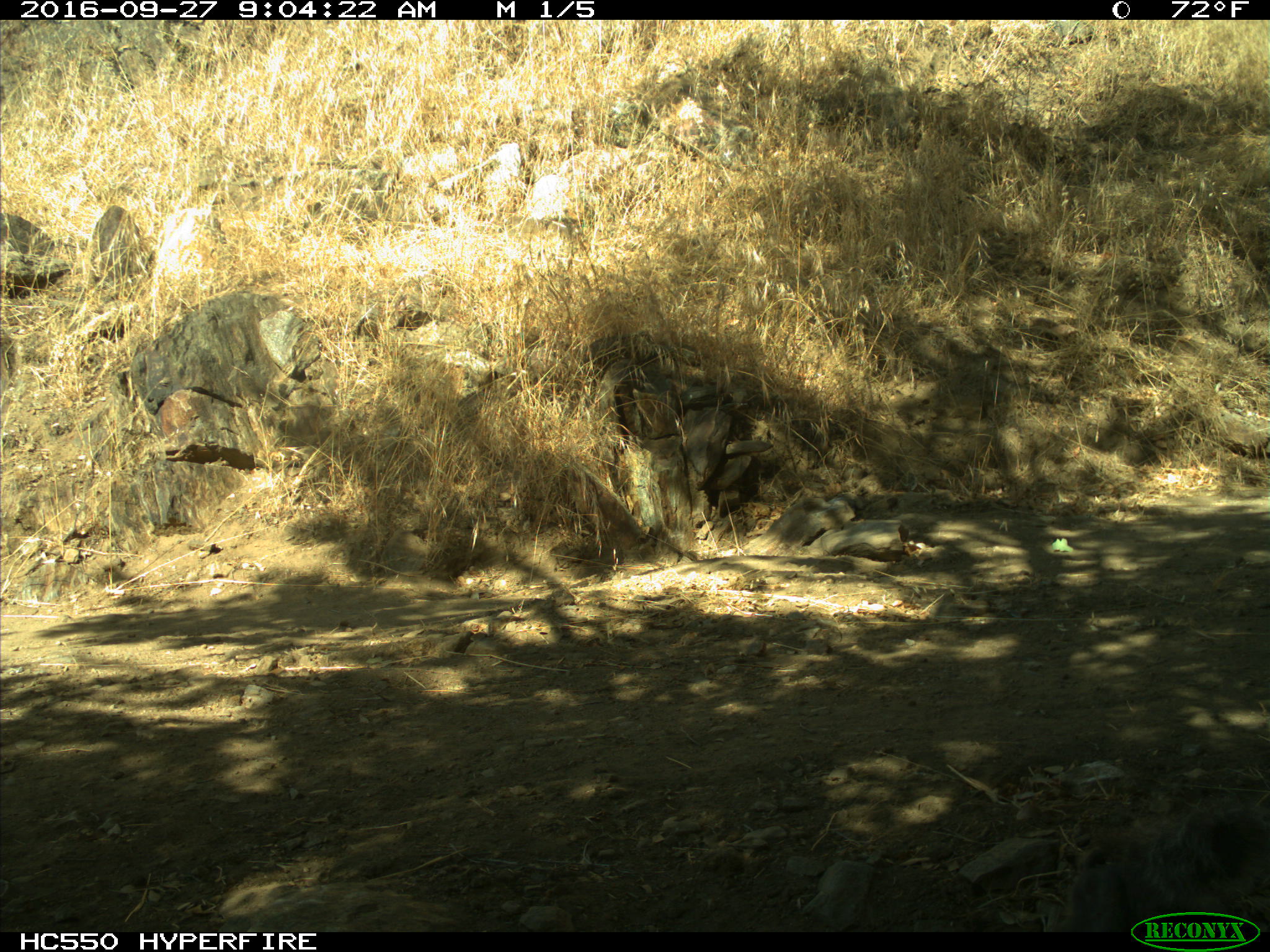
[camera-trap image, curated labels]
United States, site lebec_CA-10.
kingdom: Animalia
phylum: Chordata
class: Mammalia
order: Rodentia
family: Sciuridae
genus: Sciurus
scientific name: Sciurus carolinensis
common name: eastern gray squirrel